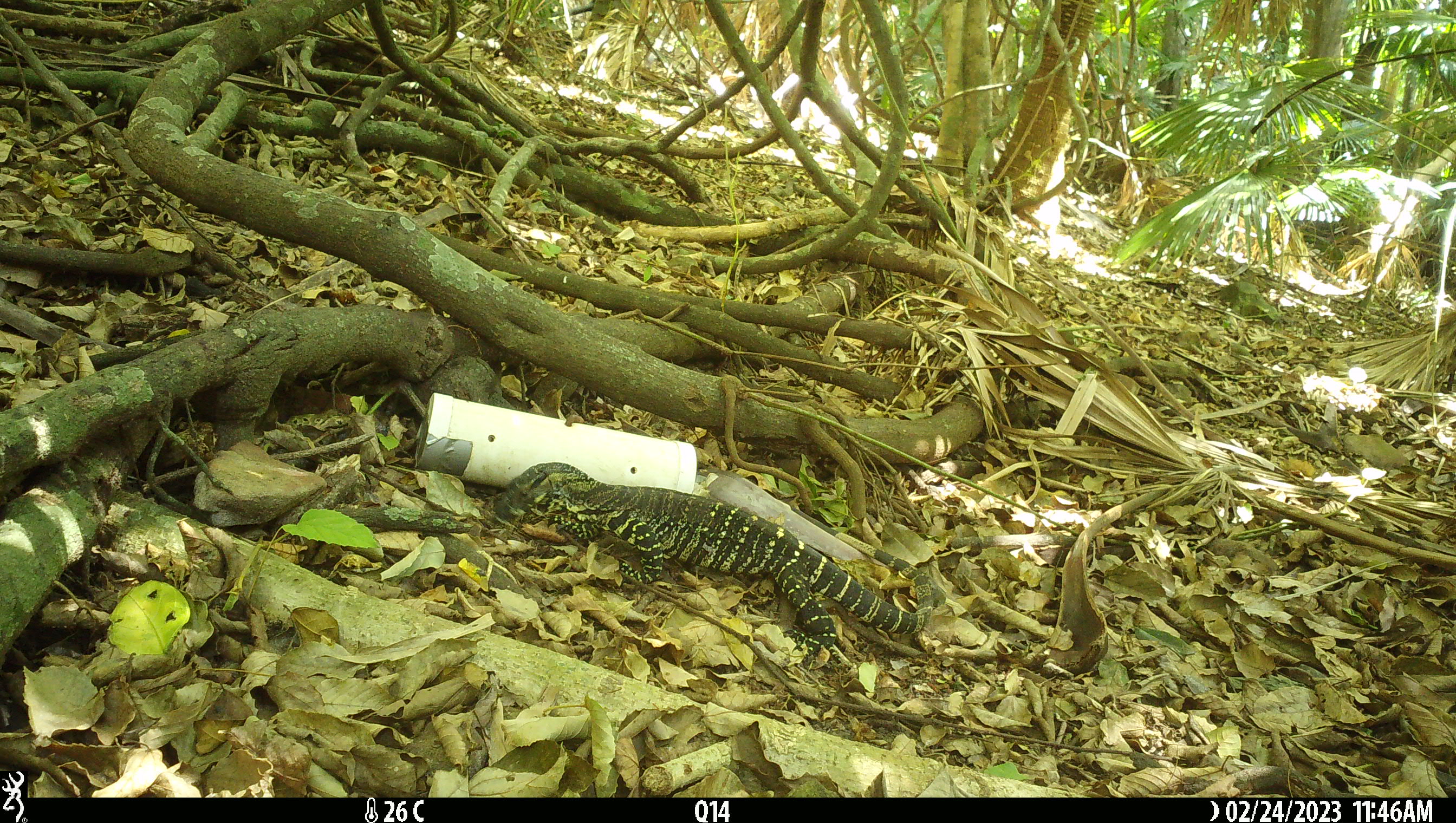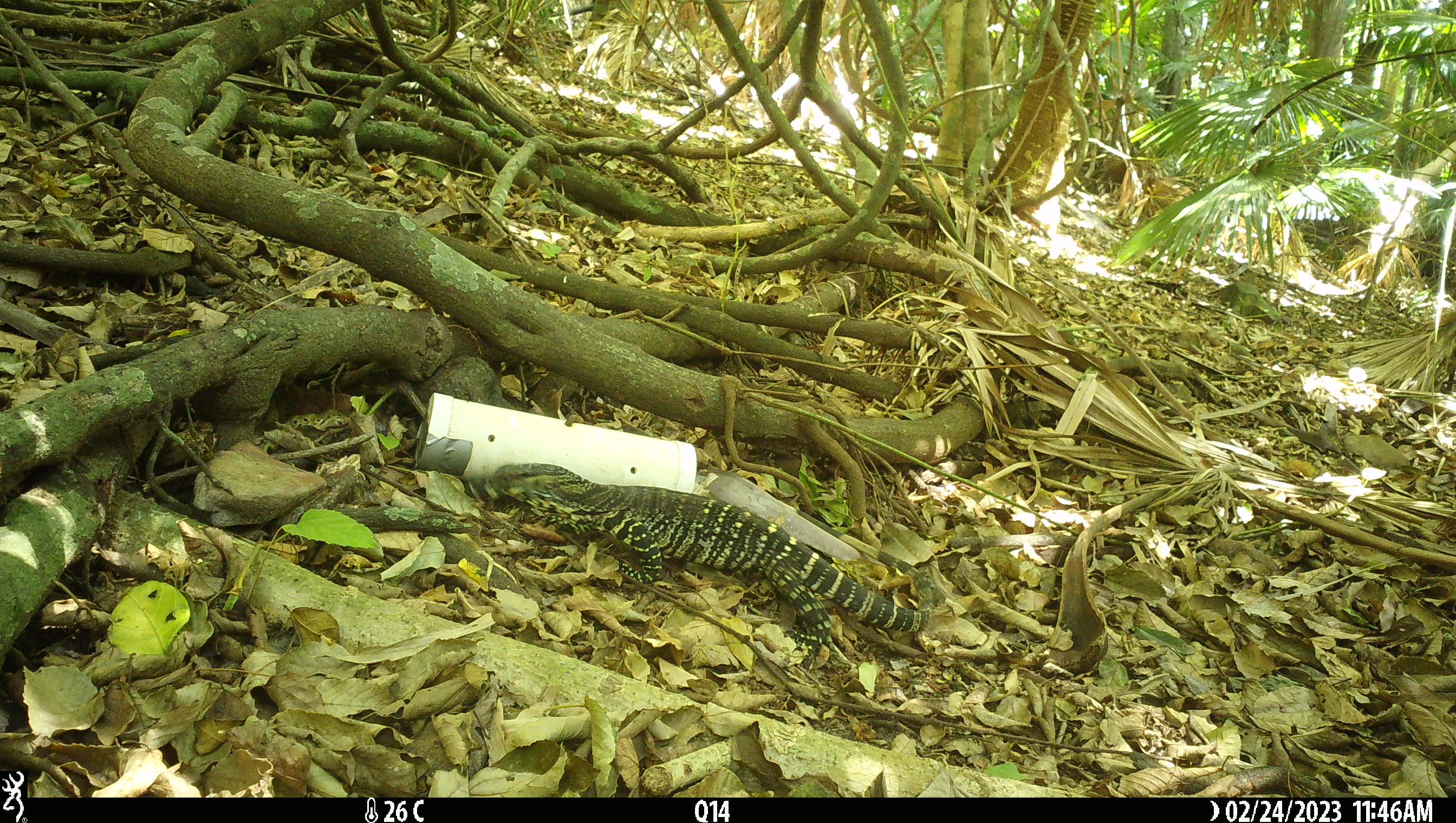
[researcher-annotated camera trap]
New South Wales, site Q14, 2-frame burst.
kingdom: Animalia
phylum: Chordata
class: Reptilia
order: Squamata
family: Varanidae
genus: Varanus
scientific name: Varanus varius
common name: lace monitor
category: goanna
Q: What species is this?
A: Goanna (lace monitor) (Varanus varius).